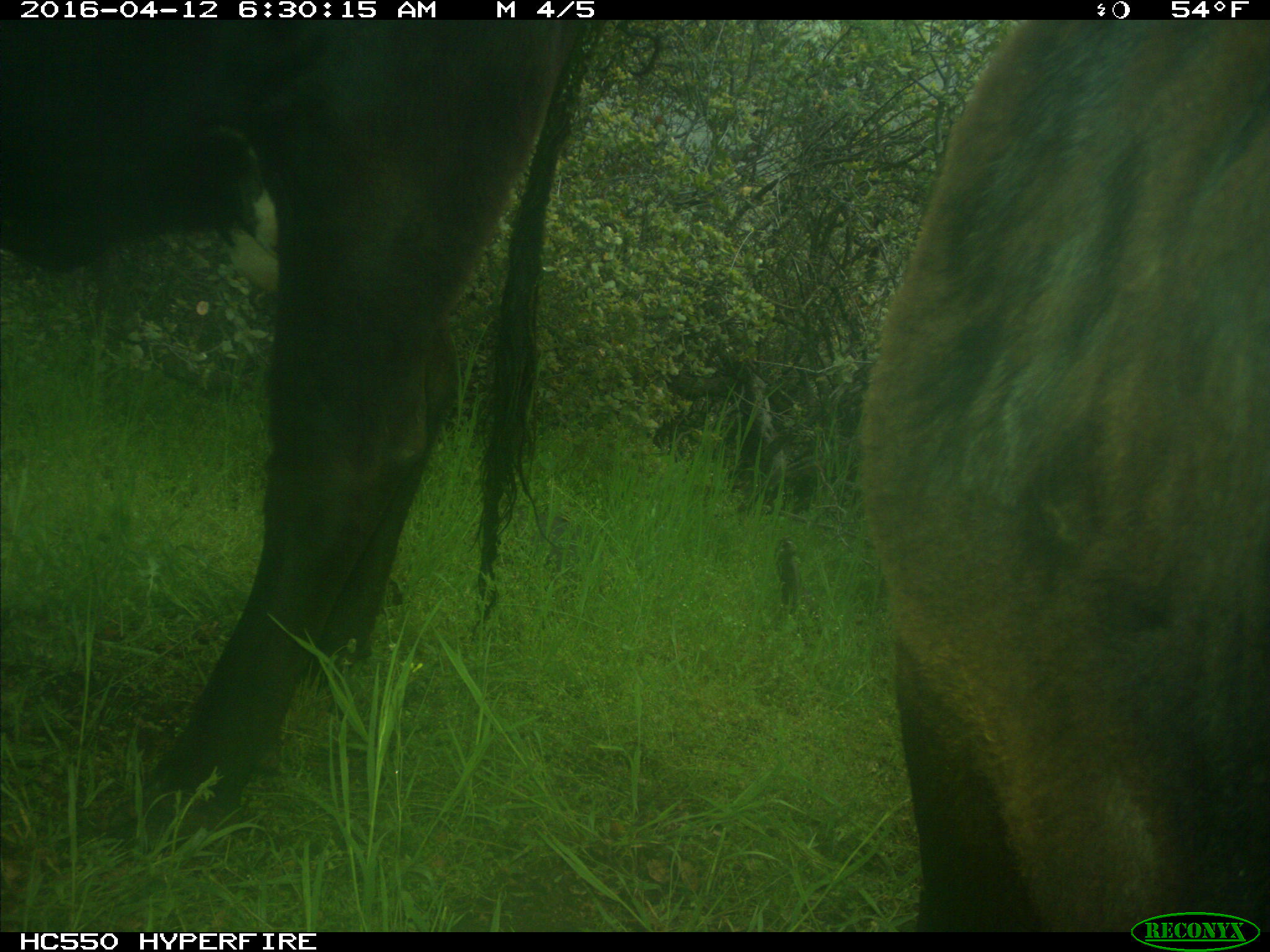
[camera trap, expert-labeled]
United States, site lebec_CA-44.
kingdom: Animalia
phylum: Chordata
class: Mammalia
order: Artiodactyla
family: Bovidae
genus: Bos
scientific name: Bos taurus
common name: domestic cow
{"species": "Bos taurus (domestic cow)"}